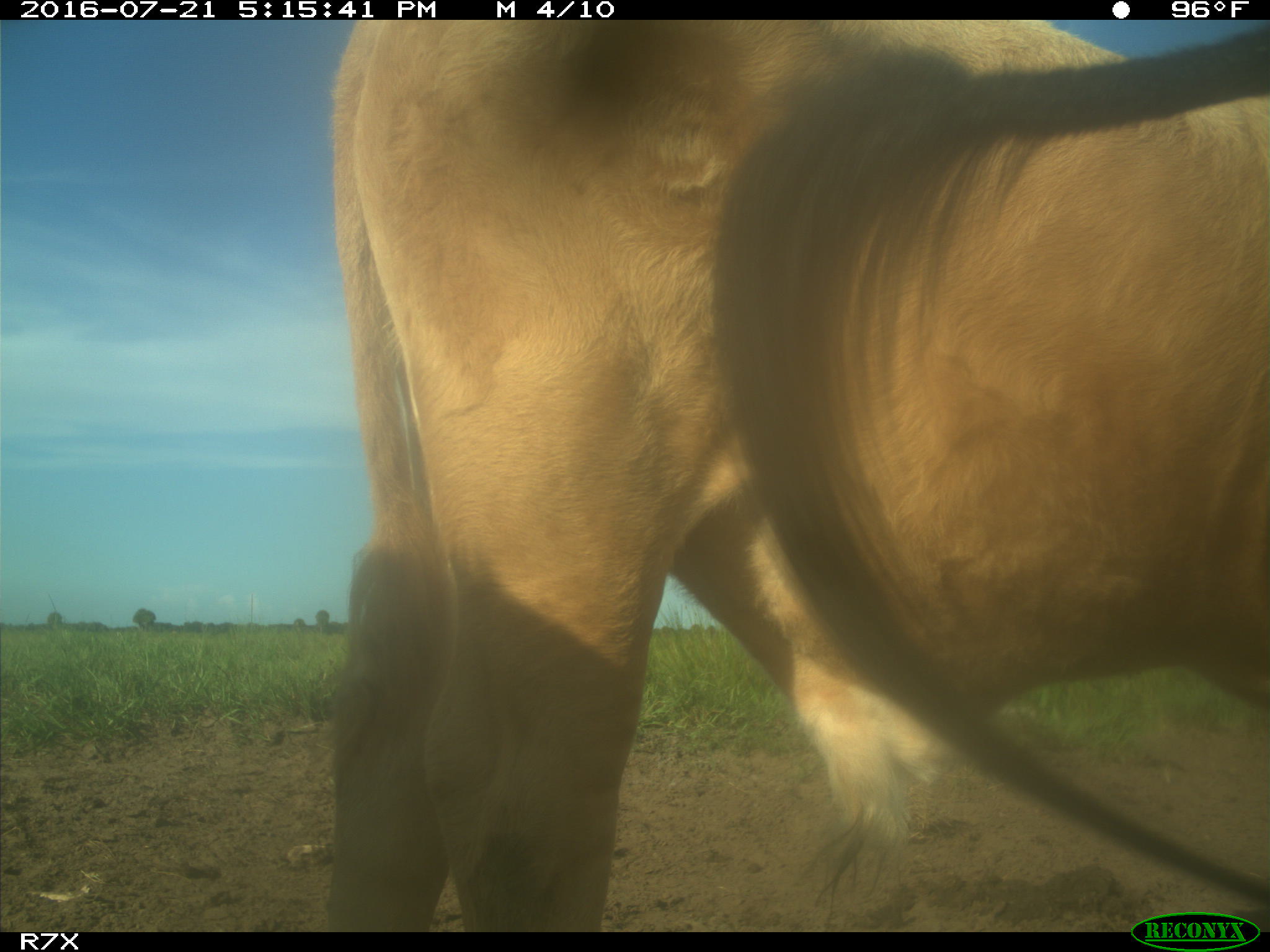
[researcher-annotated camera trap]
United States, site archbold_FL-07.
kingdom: Animalia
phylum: Chordata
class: Mammalia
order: Artiodactyla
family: Bovidae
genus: Bos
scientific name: Bos taurus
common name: domestic cow